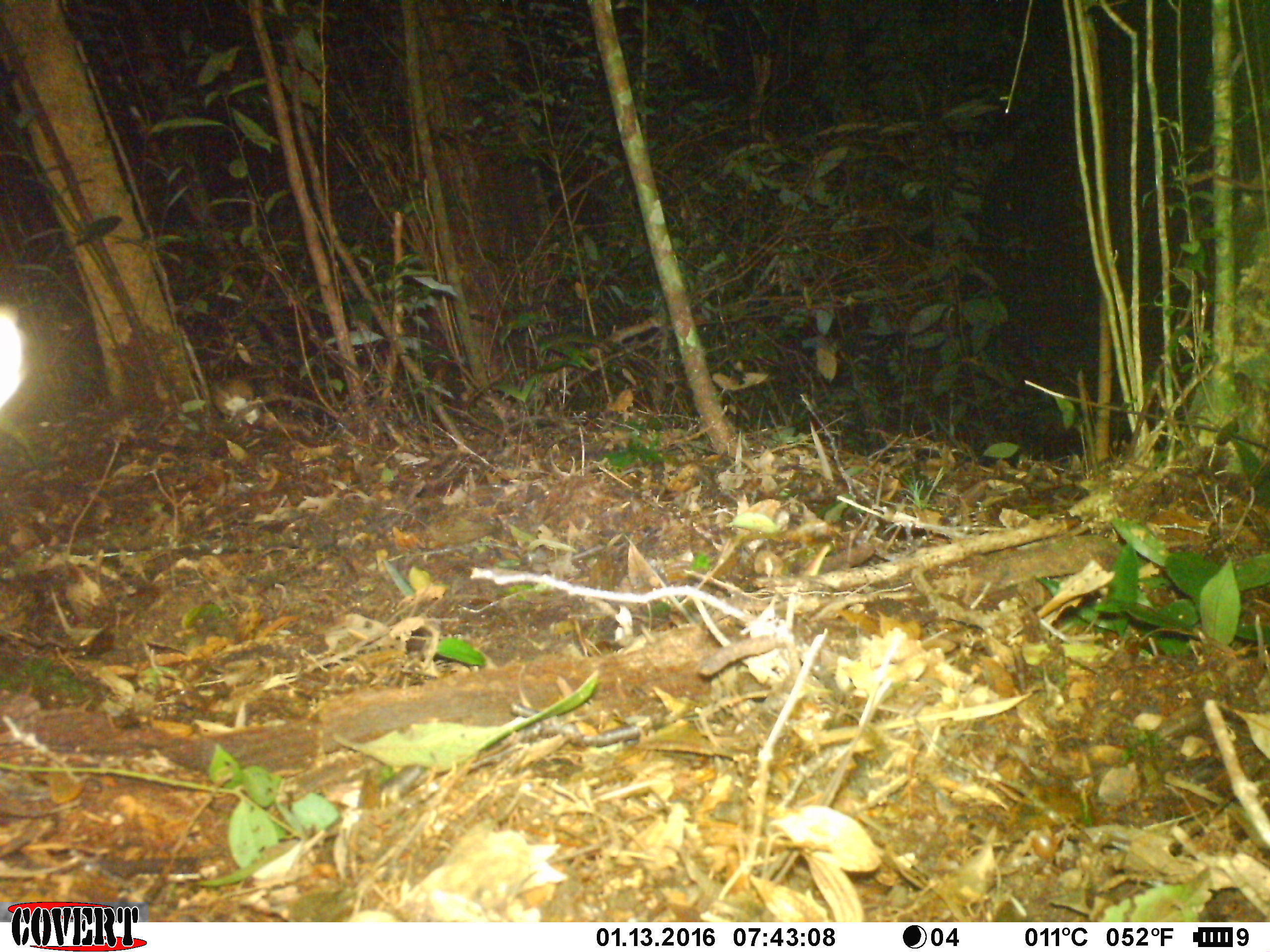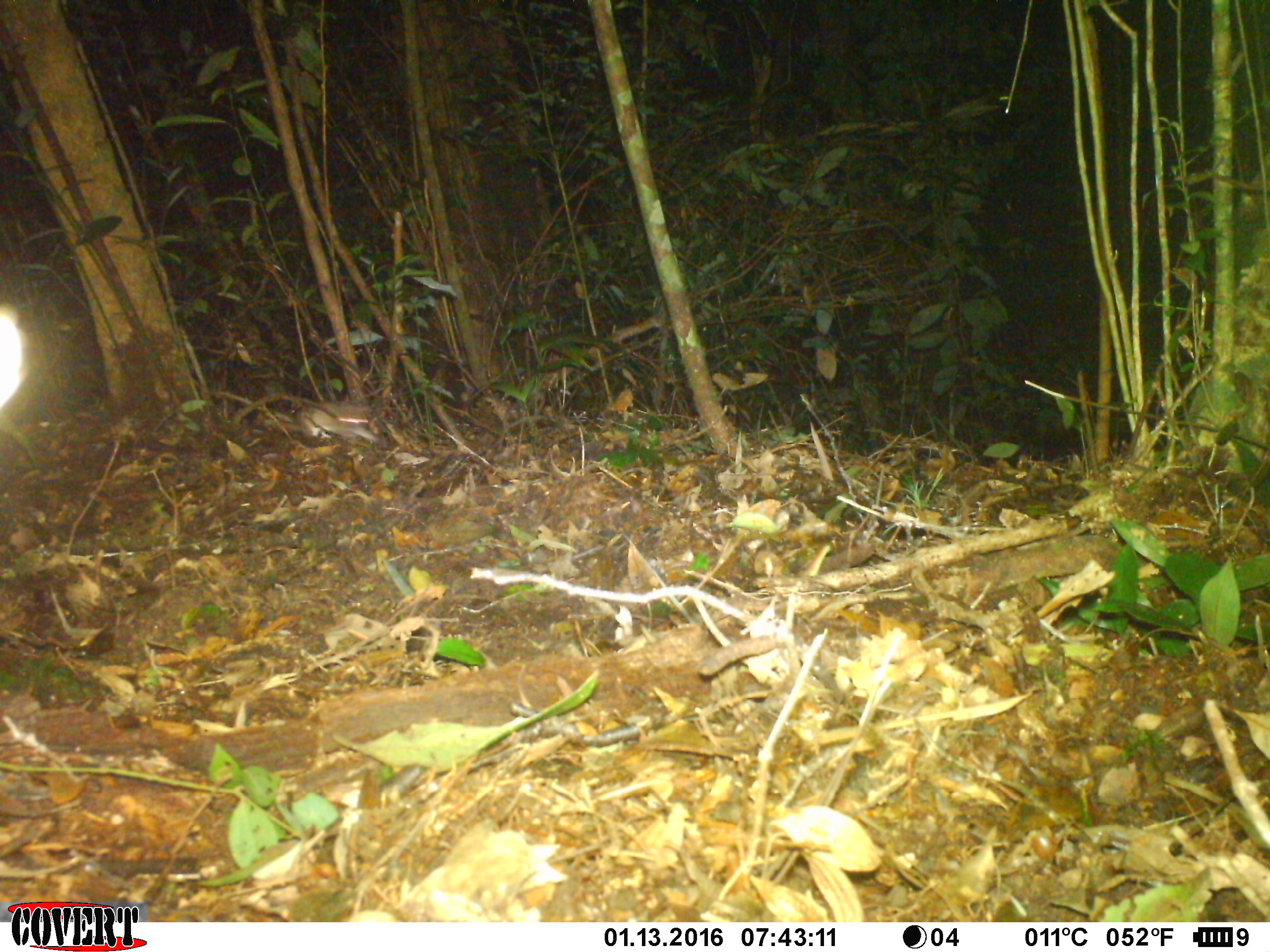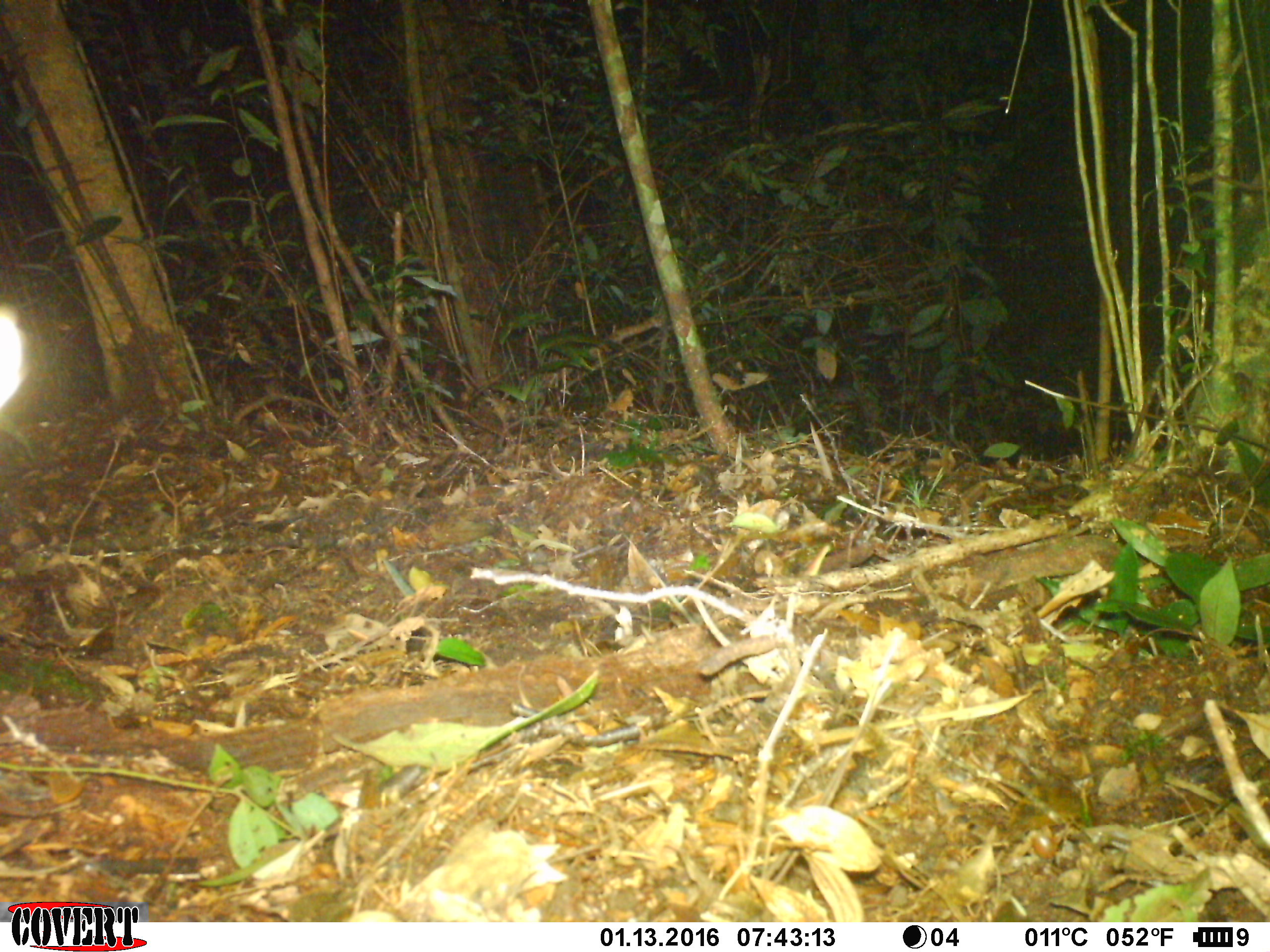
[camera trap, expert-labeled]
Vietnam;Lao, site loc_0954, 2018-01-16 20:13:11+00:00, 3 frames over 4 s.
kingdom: Animalia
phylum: Chordata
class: Mammalia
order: Rodentia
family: Muridae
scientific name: Muridae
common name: old-world mice and rats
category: unidentified murid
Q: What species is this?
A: Unidentified murid (old-world mice and rats) (Muridae).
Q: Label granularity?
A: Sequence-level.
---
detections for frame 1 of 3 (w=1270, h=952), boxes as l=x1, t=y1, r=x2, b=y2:
unidentified murid: l=213, t=379, r=259, b=425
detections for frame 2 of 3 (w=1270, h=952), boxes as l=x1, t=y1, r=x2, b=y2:
unidentified murid: l=298, t=399, r=378, b=445